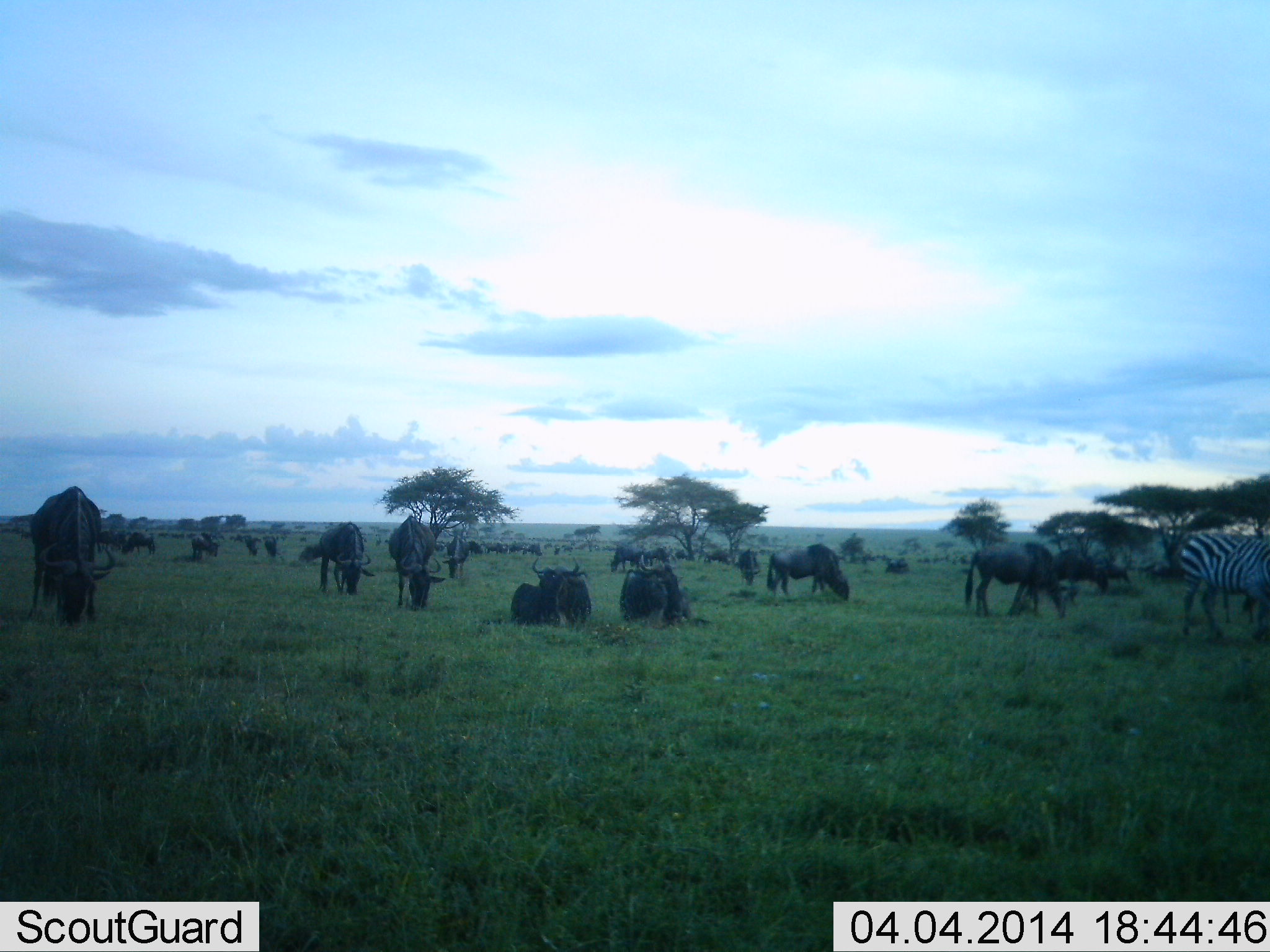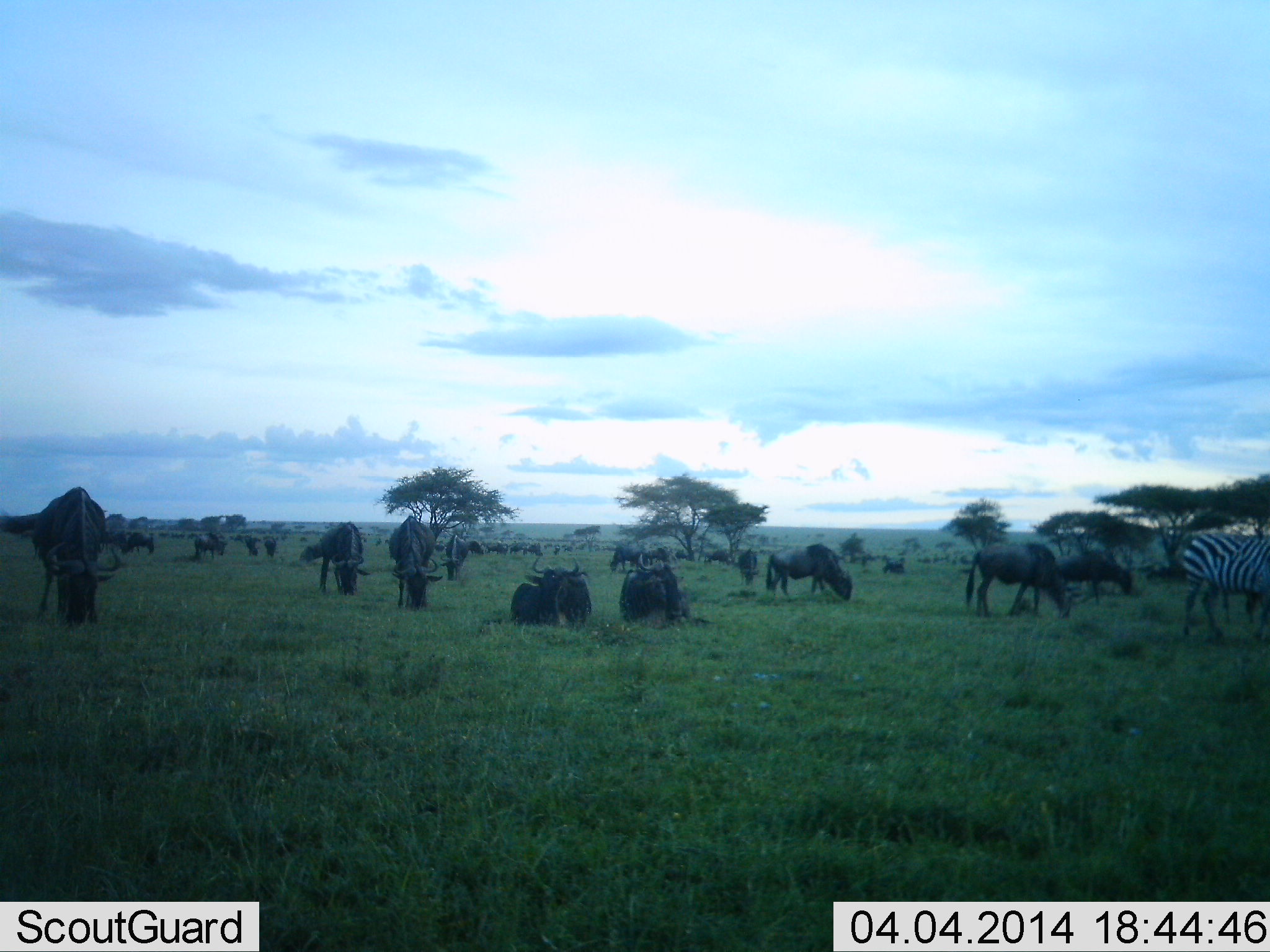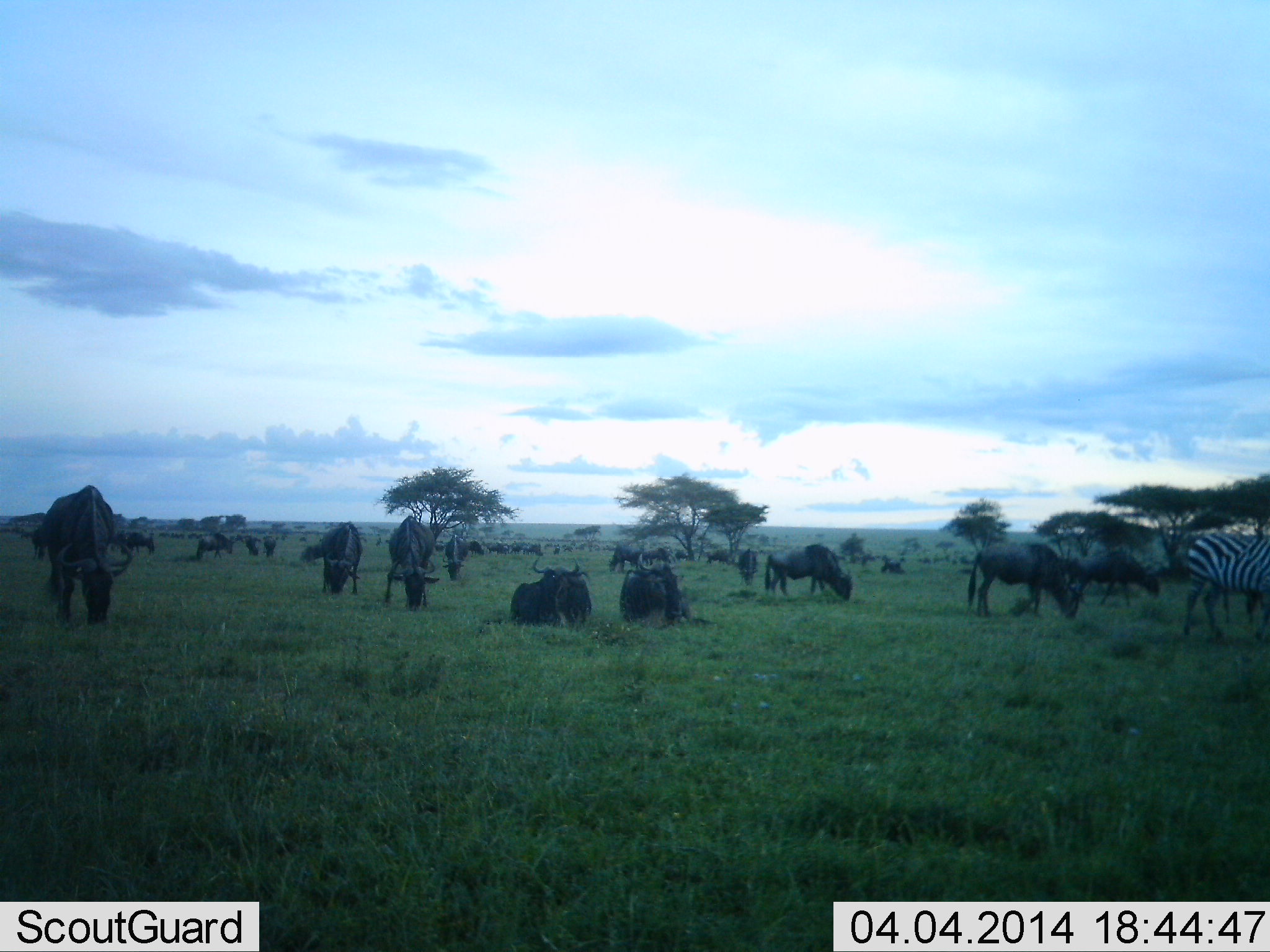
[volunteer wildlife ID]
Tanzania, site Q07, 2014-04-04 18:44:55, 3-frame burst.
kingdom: Animalia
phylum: Chordata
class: Mammalia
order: Artiodactyla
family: Bovidae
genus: Connochaetes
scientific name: Connochaetes taurinus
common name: blue wildebeest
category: wildebeest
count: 11-50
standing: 50%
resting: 90%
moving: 30%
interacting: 10%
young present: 0%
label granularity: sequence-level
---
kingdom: Animalia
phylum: Chordata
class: Mammalia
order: Perissodactyla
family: Equidae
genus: Equus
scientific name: Equus quagga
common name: plains zebra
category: zebra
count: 1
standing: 27%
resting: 0%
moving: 9%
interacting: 0%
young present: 0%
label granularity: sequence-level